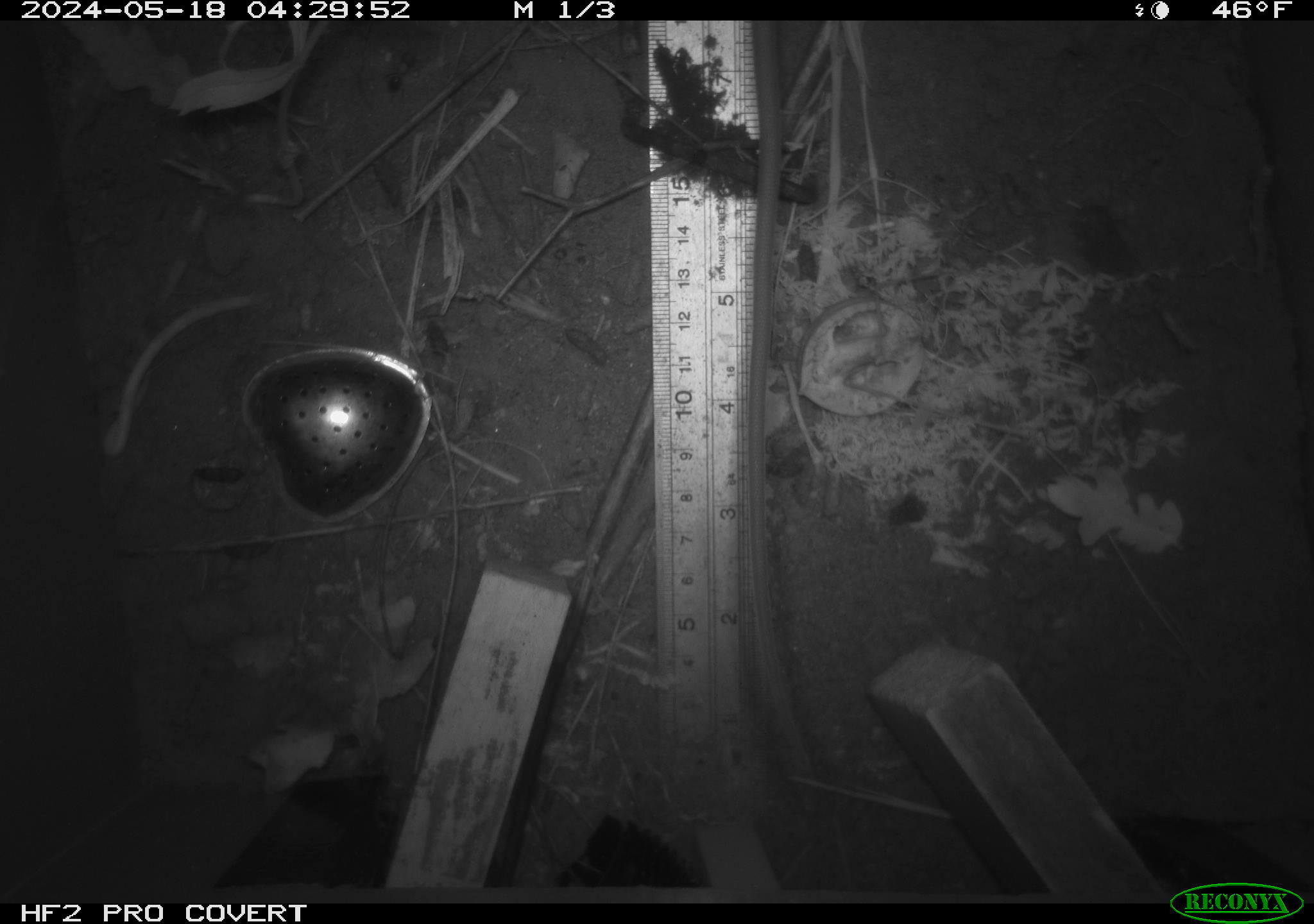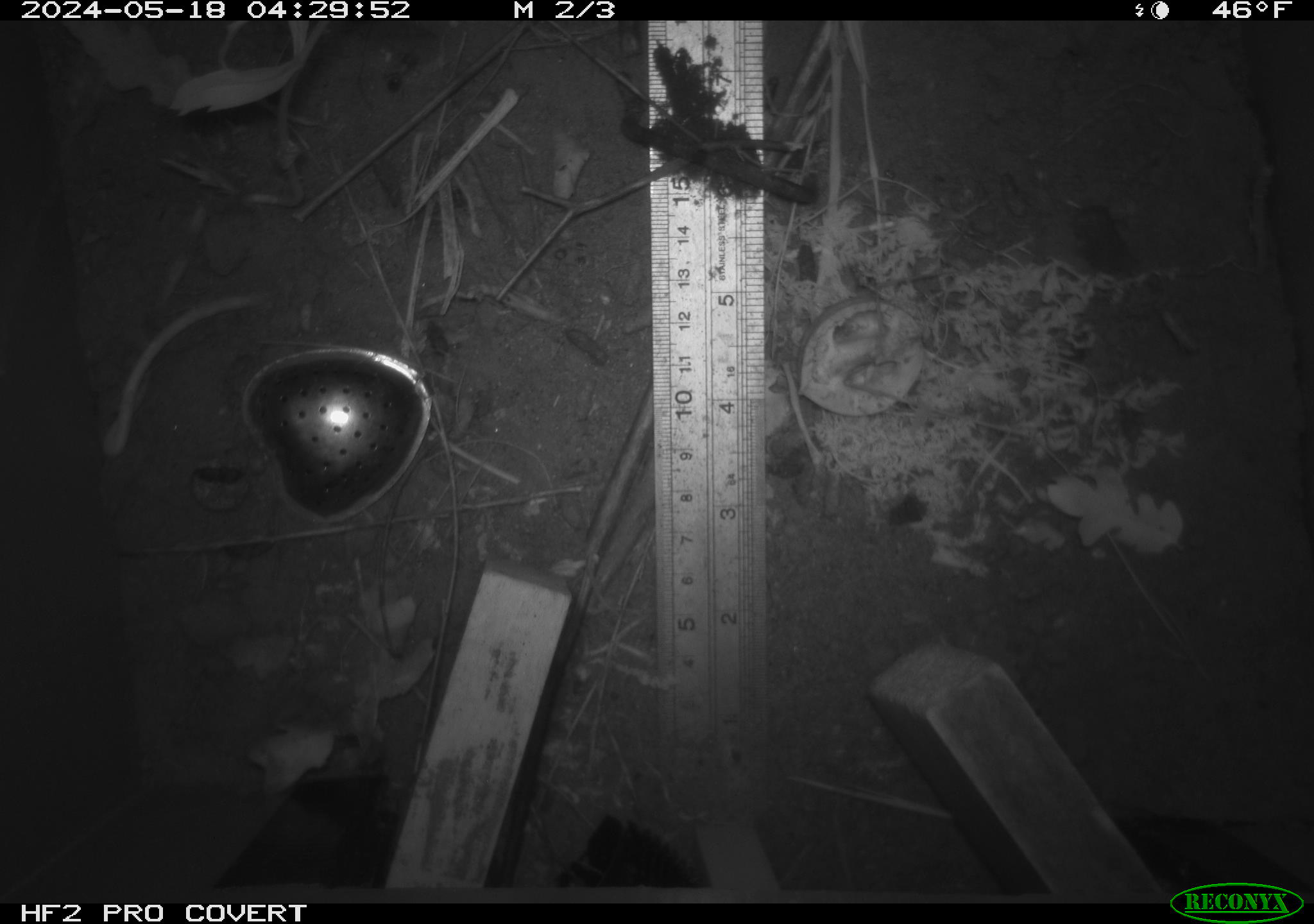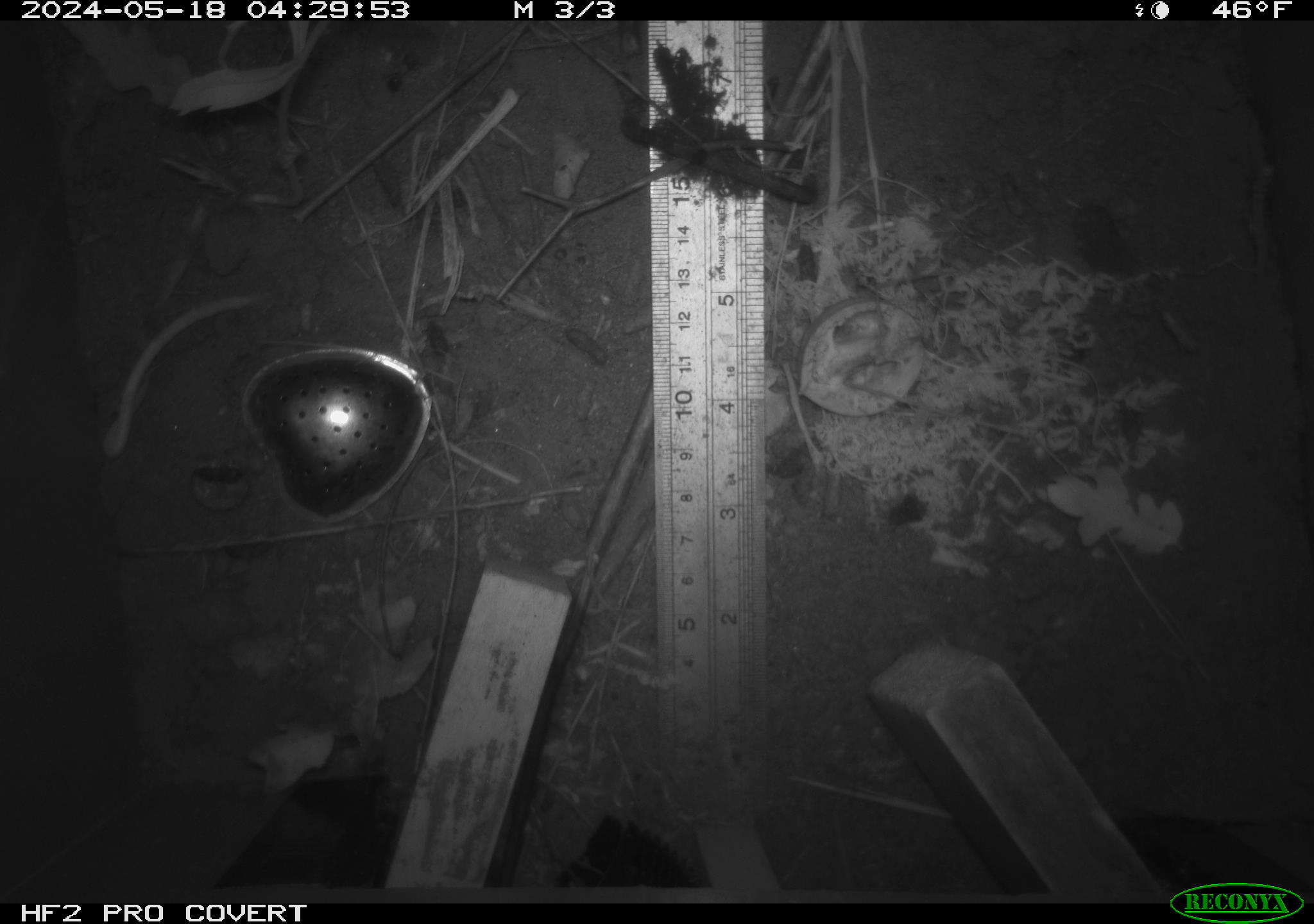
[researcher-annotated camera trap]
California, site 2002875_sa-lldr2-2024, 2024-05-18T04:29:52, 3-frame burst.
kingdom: Animalia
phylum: Chordata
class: Mammalia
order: Rodentia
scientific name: Rodentia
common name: rodent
Rodent (Rodentia).